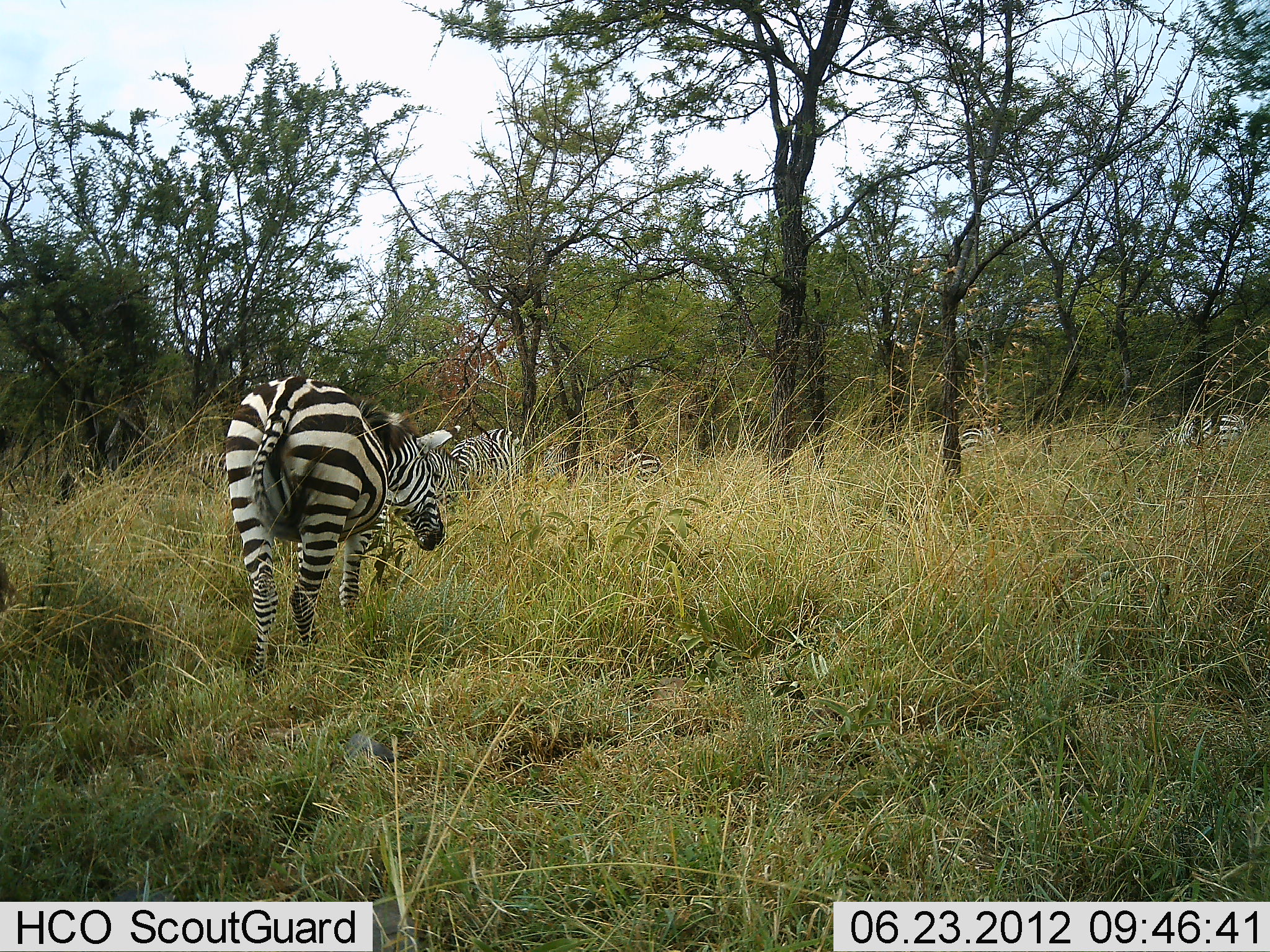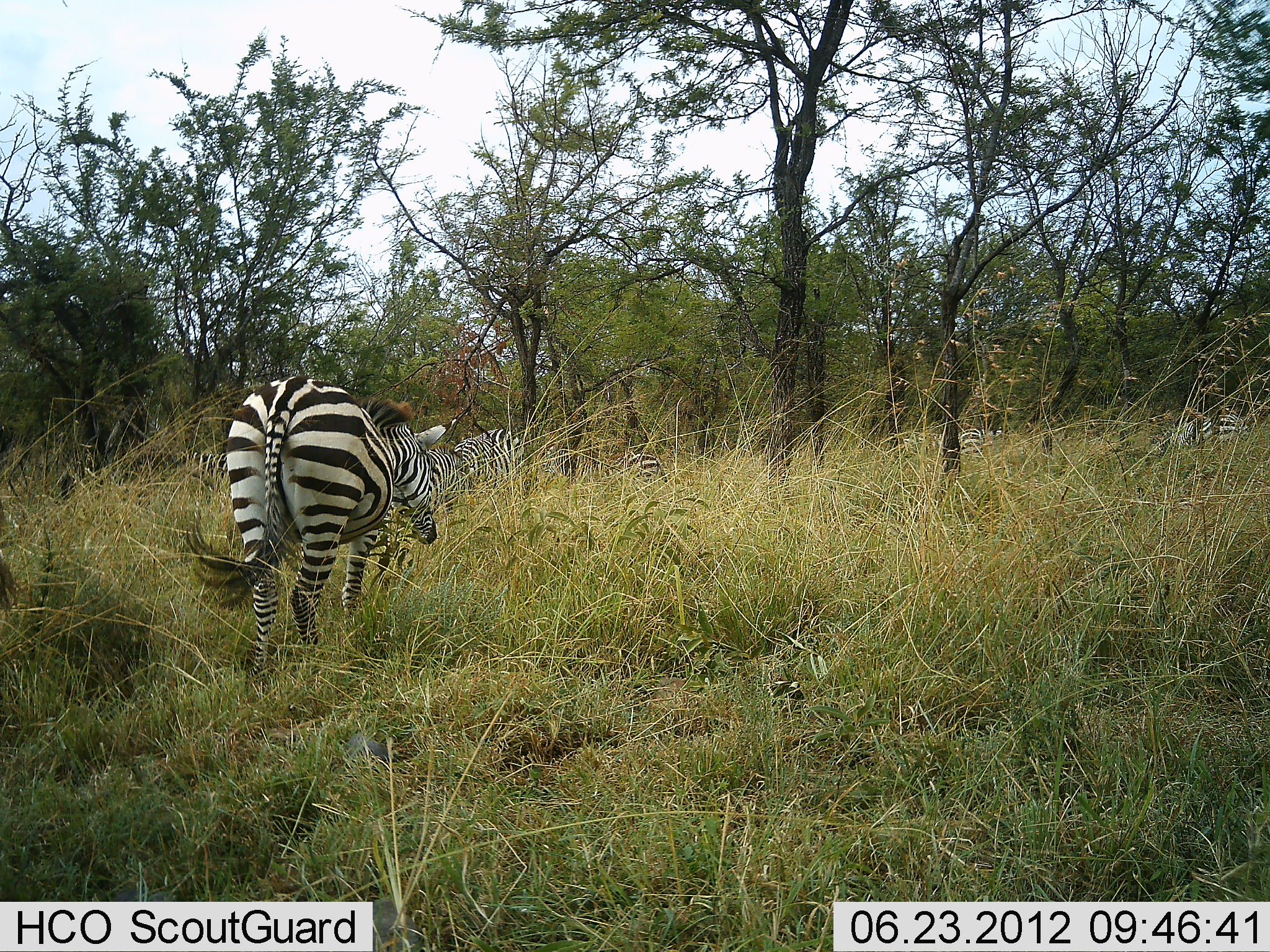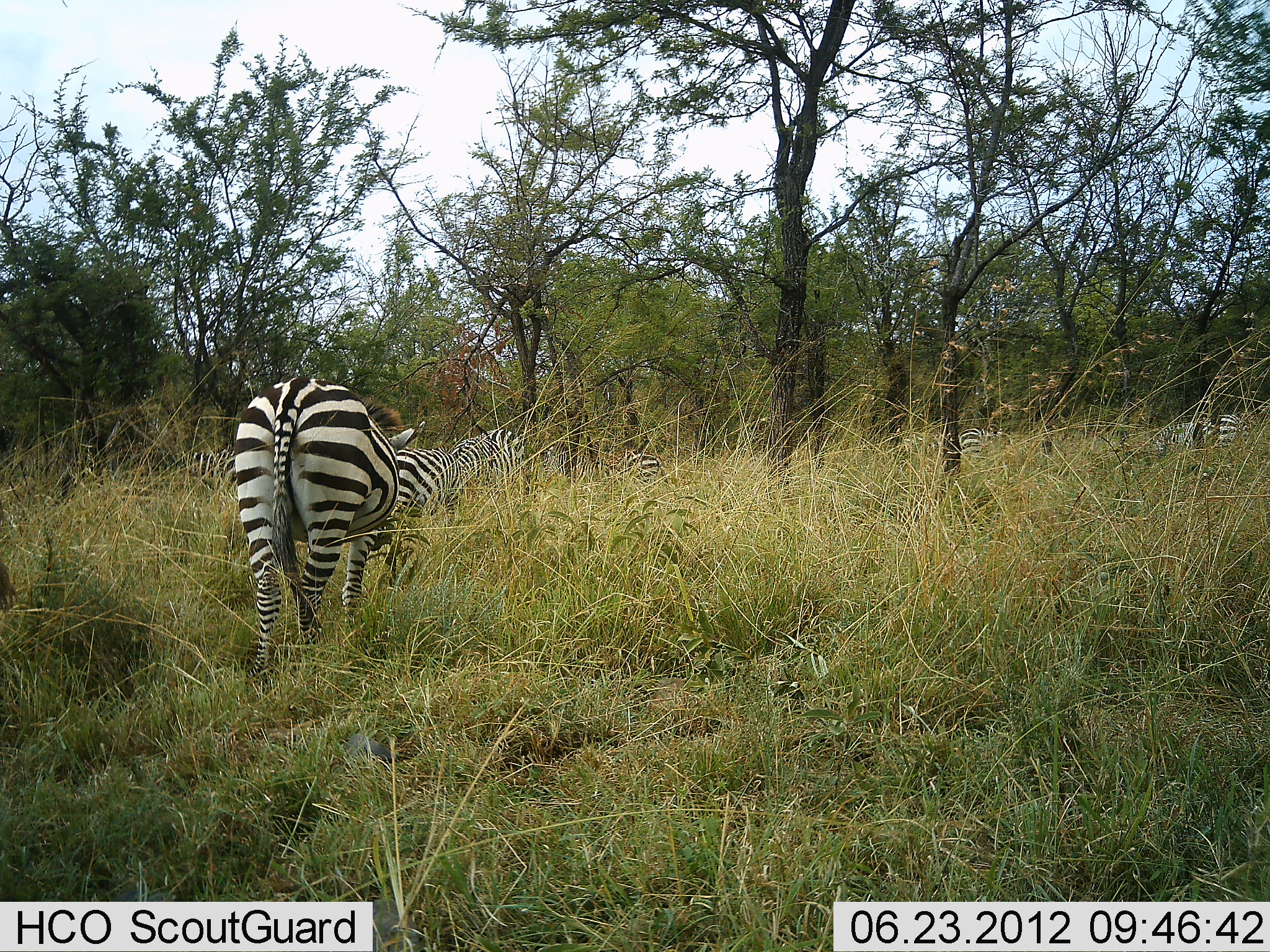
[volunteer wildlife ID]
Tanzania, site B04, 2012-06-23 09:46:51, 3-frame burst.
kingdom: Animalia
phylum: Chordata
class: Mammalia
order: Perissodactyla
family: Equidae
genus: Equus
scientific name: Equus quagga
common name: plains zebra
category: zebra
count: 6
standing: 50%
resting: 0%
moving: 40%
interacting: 0%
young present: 10%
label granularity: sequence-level